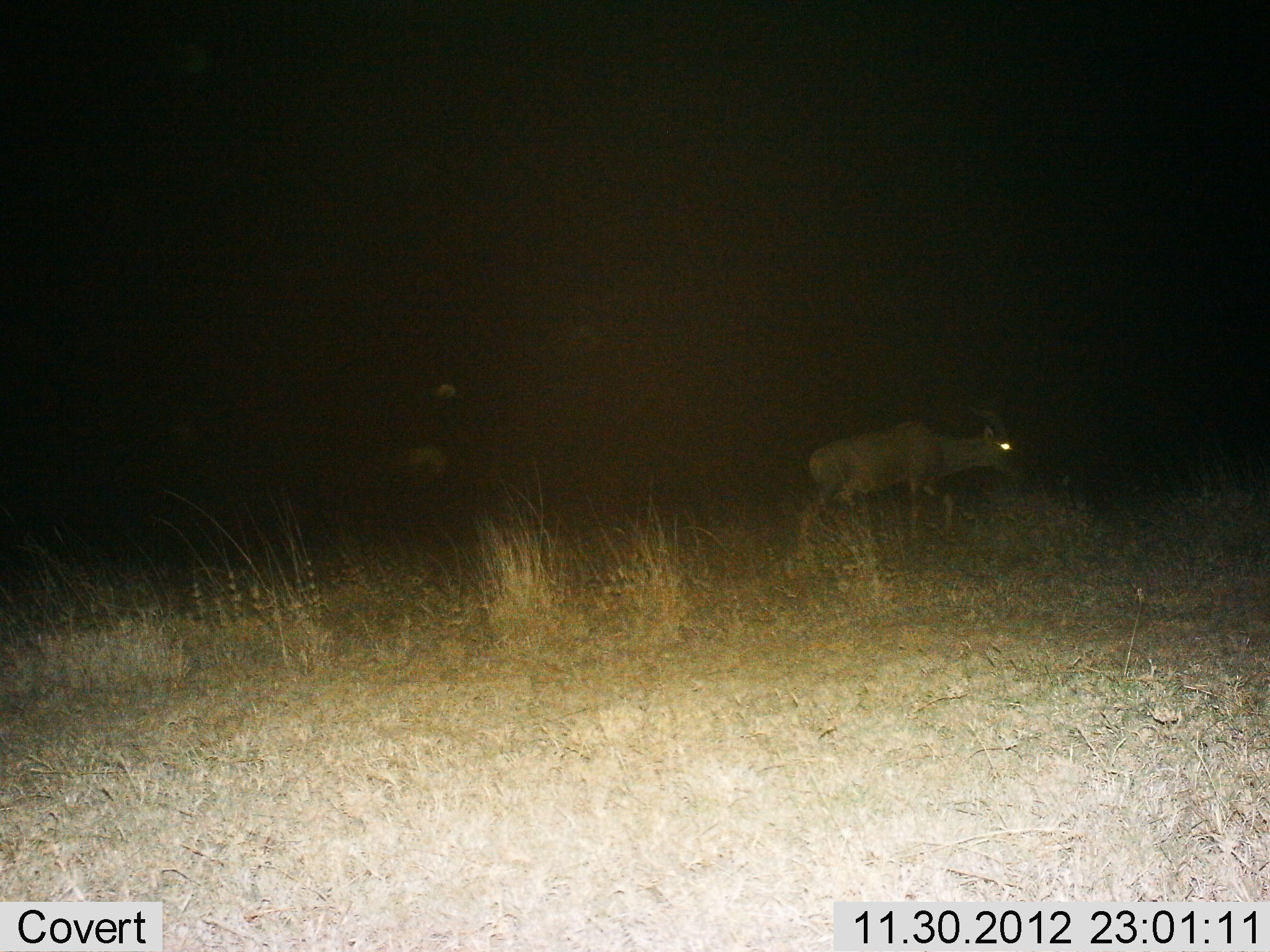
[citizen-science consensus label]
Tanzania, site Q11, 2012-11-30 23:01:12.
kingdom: Animalia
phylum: Chordata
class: Mammalia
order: Artiodactyla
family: Bovidae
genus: Damaliscus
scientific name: Damaliscus lunatus jimela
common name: topi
Topi (Damaliscus lunatus jimela), count 1. Behavior (volunteer vote fractions): standing 20%, resting 0%, moving 80%, interacting 0%. Young present (vote fraction): 0%. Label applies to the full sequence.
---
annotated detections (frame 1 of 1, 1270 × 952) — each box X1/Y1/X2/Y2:
animal: 791/403/1024/556